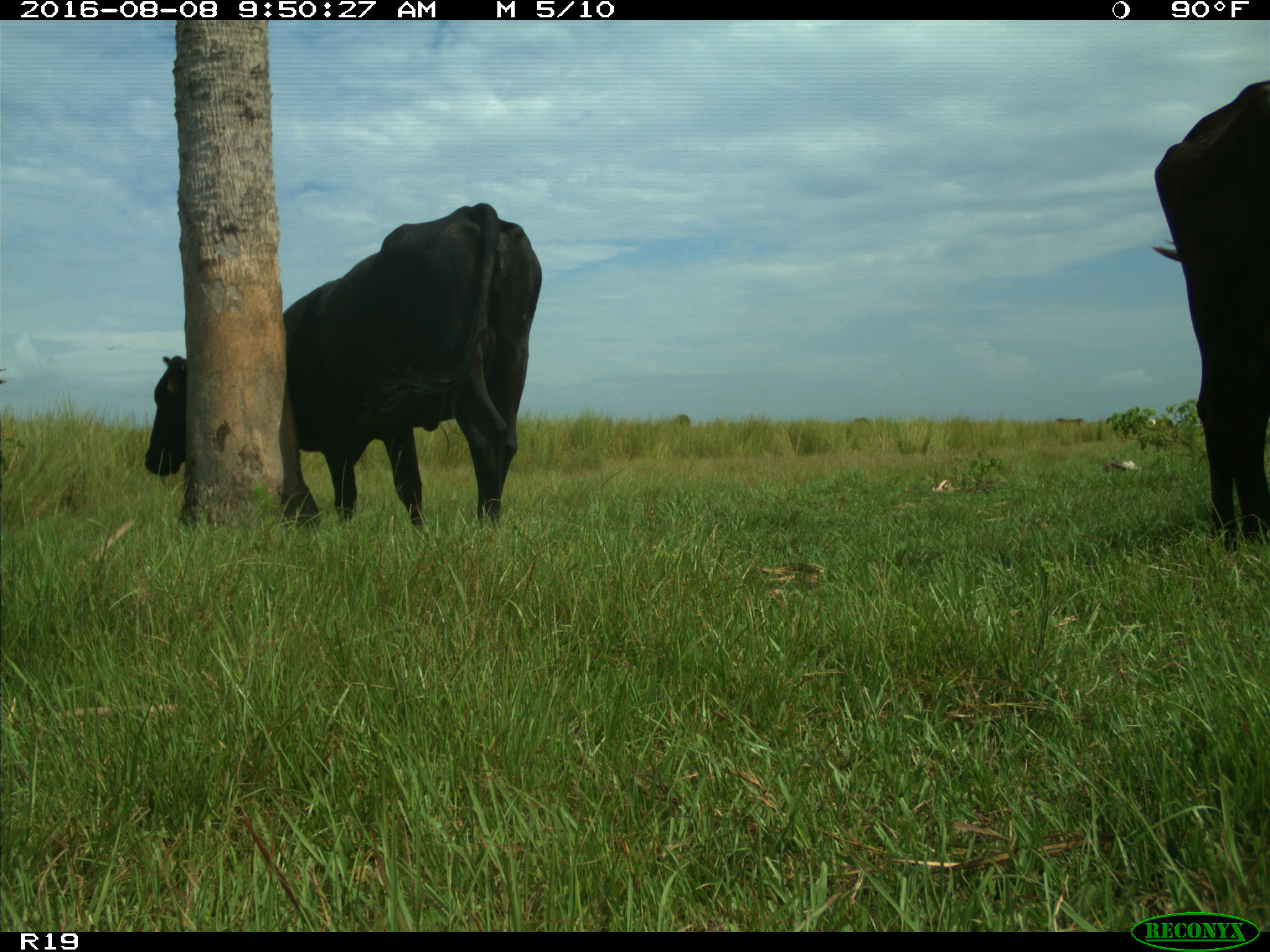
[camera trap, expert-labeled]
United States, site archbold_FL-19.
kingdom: Animalia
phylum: Chordata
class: Mammalia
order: Artiodactyla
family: Bovidae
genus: Bos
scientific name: Bos taurus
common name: domestic cow